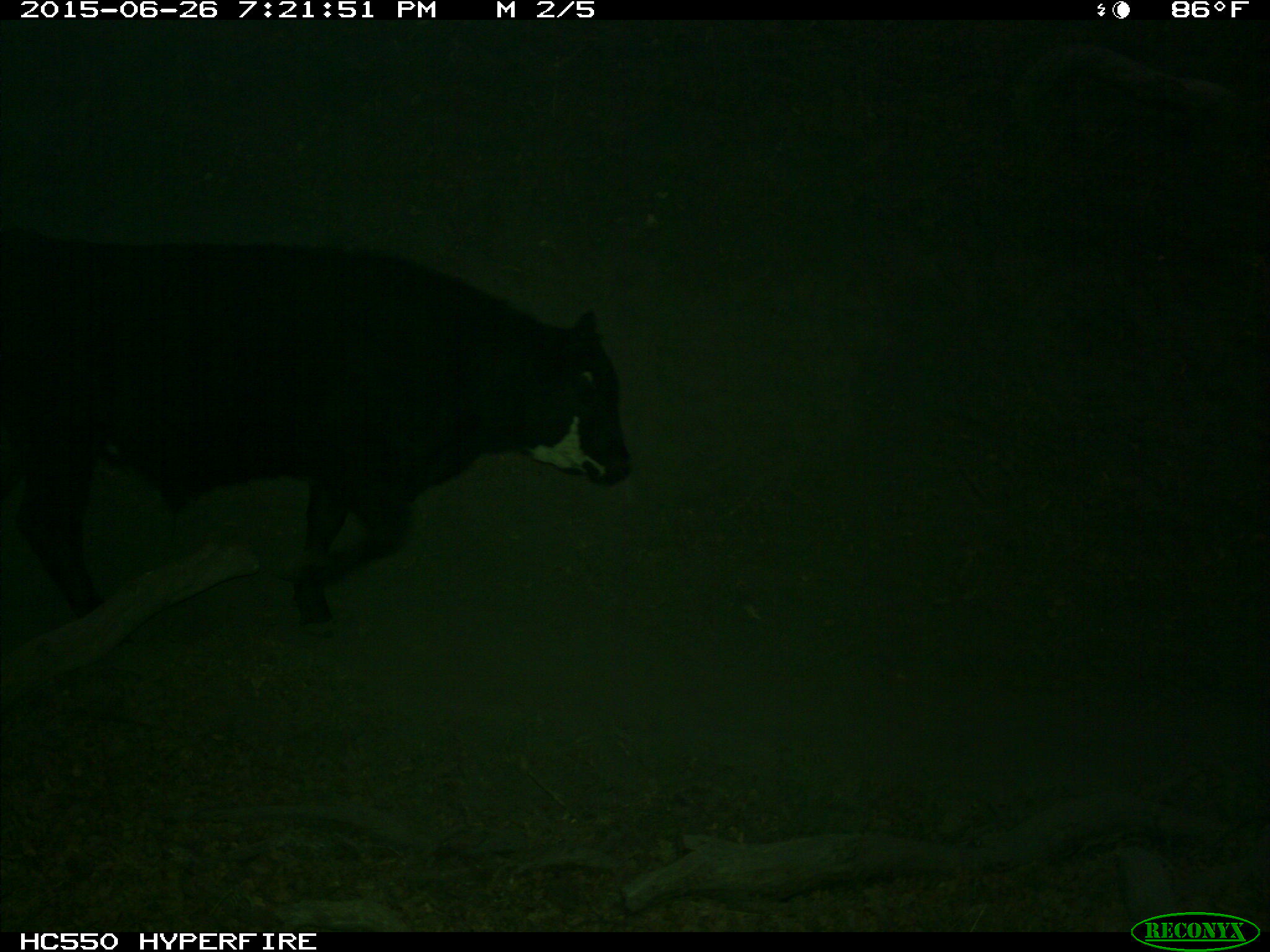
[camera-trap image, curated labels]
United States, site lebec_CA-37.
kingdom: Animalia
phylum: Chordata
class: Mammalia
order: Artiodactyla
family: Bovidae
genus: Bos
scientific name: Bos taurus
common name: domestic cow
Bos taurus (domestic cow).